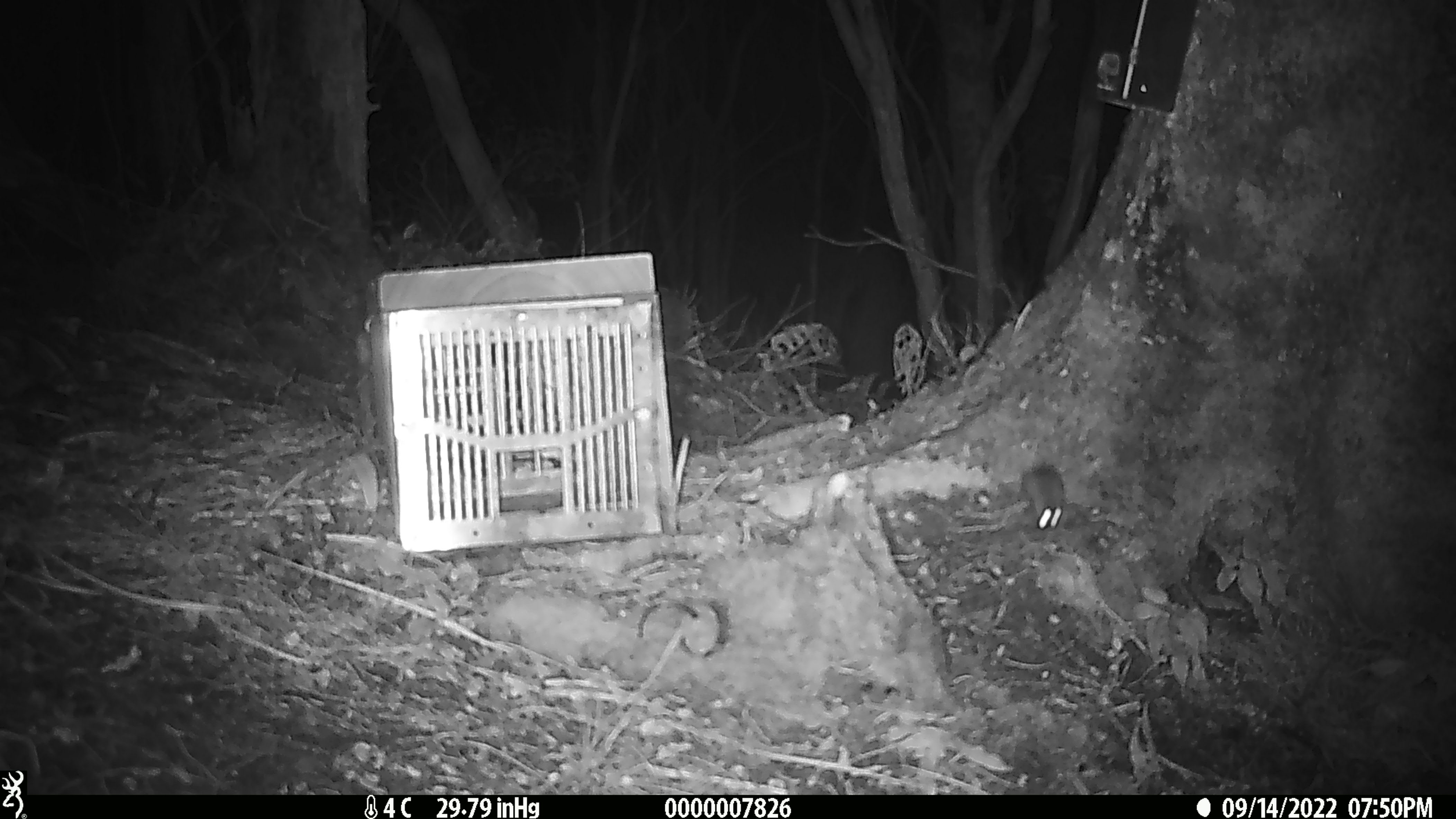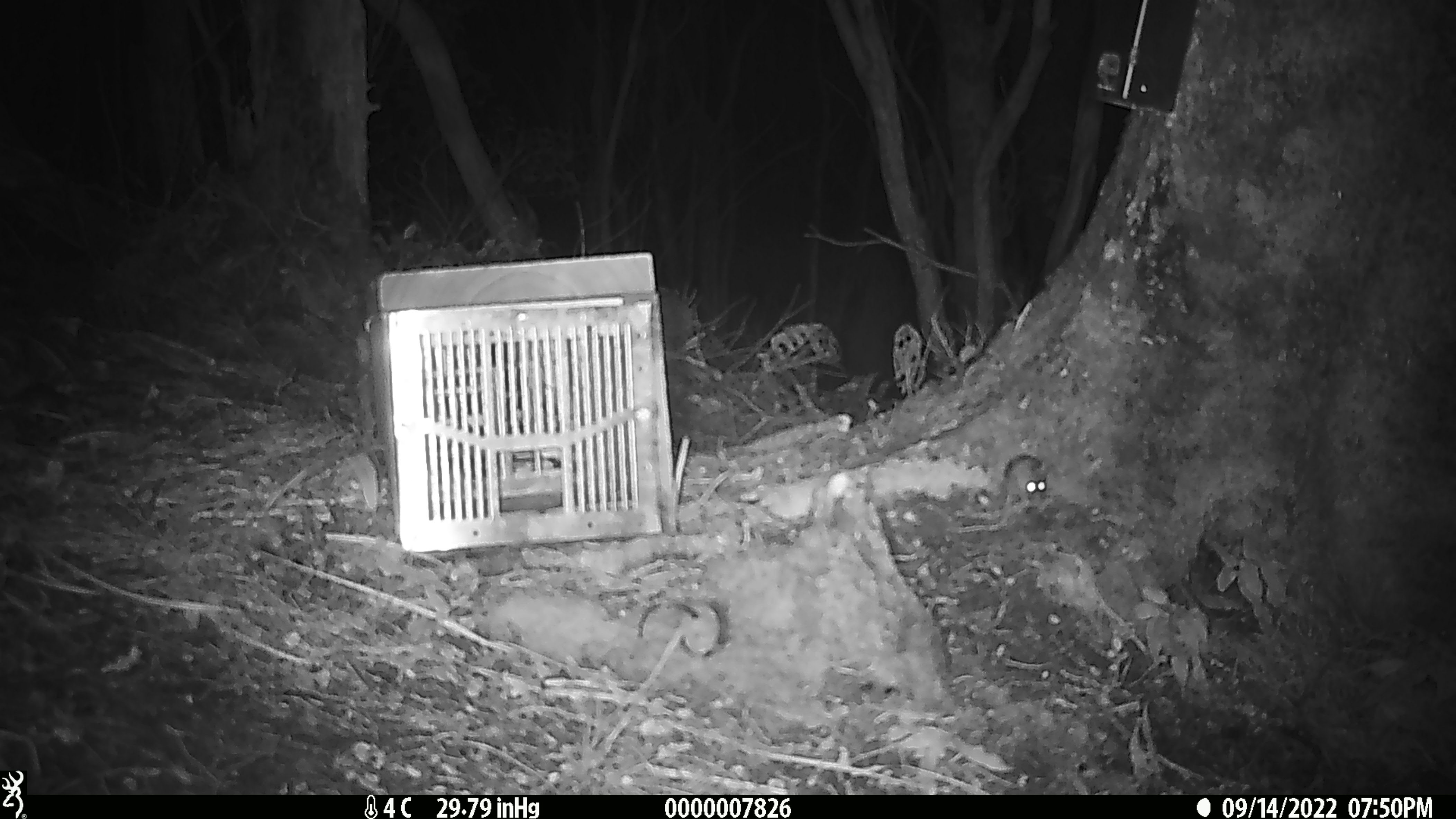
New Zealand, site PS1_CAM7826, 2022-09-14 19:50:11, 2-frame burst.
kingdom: Animalia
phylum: Chordata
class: Mammalia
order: Rodentia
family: Muridae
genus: Mus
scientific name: Mus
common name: mouse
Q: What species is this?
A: Mouse (Mus).